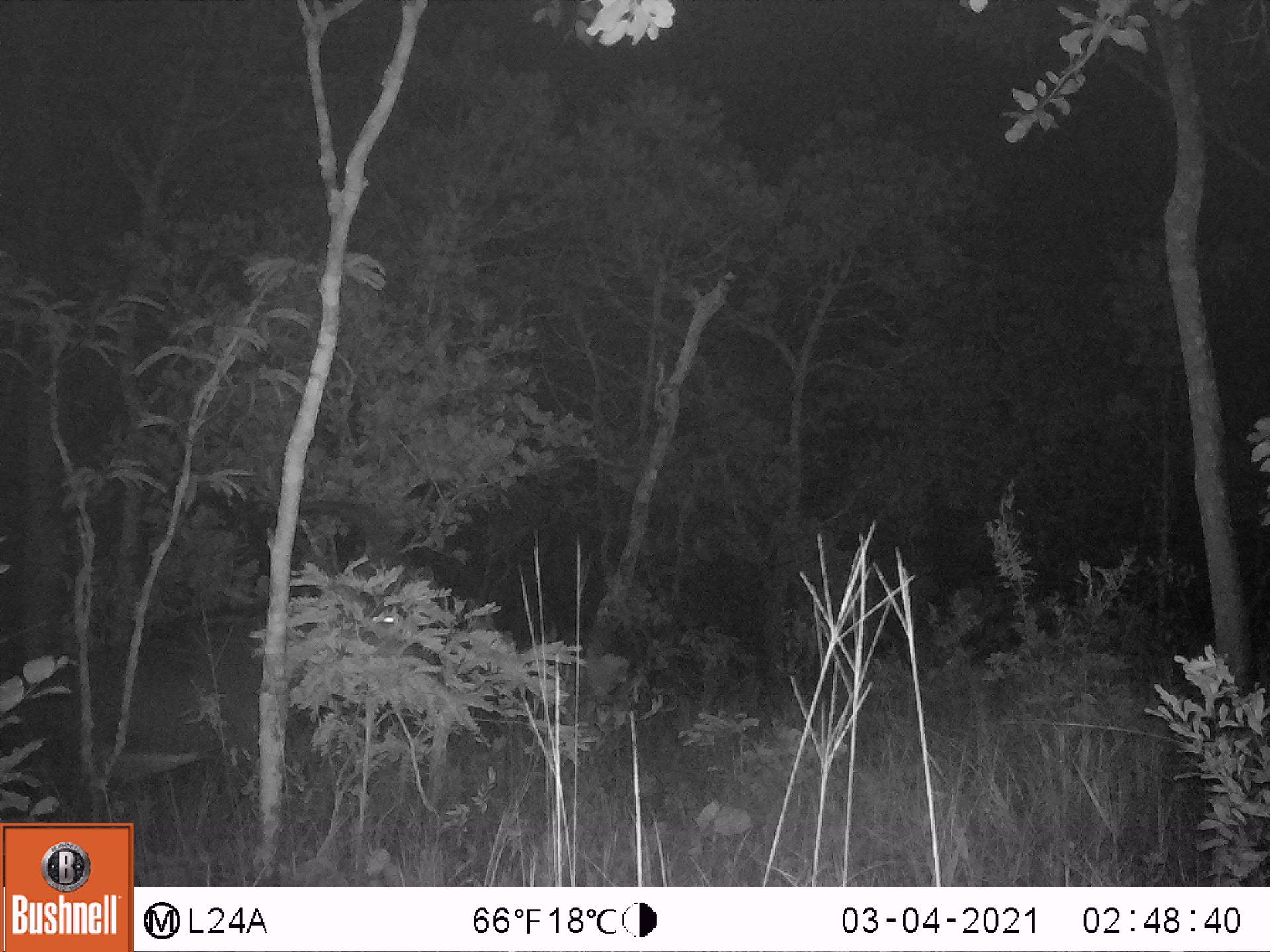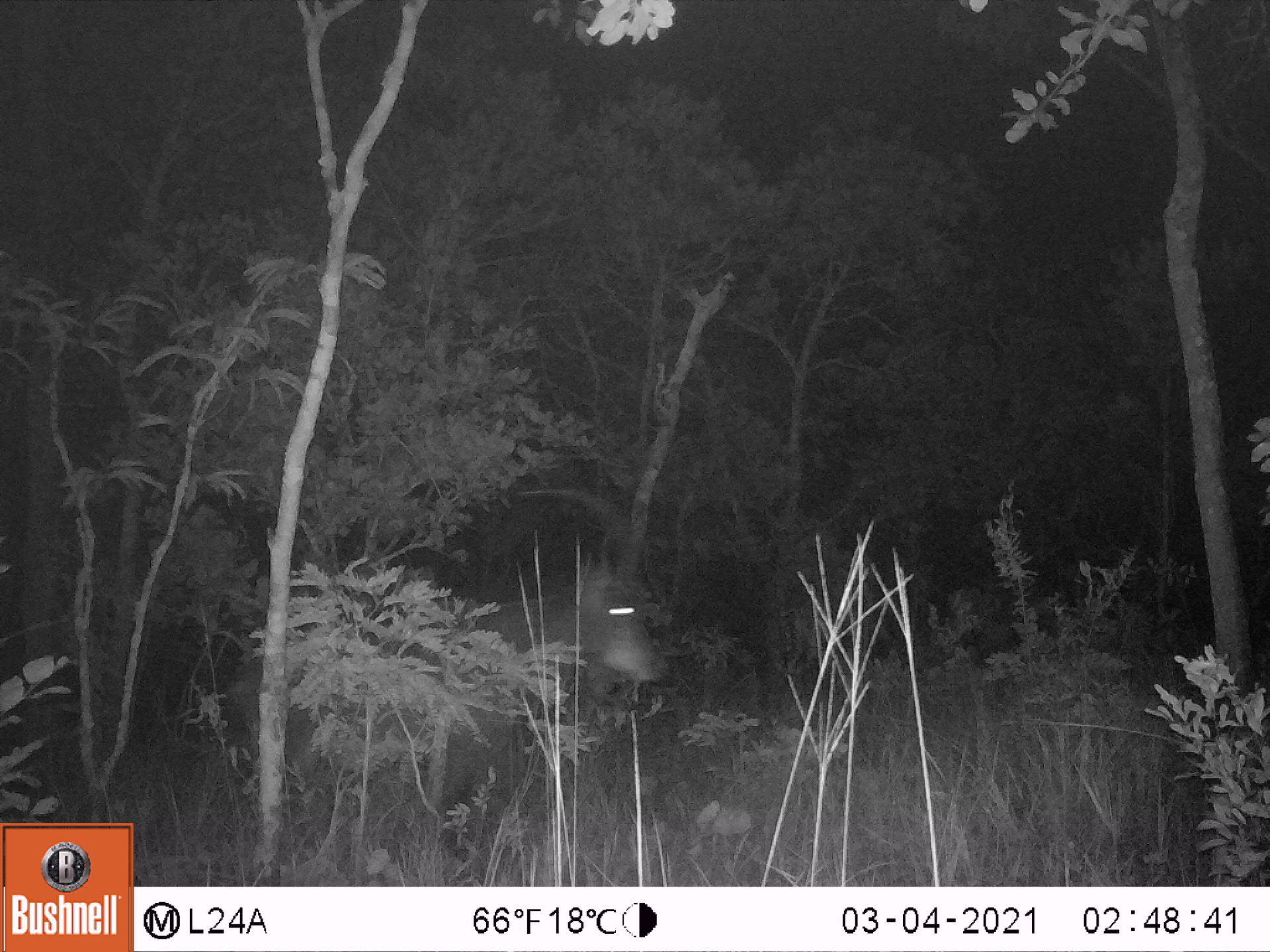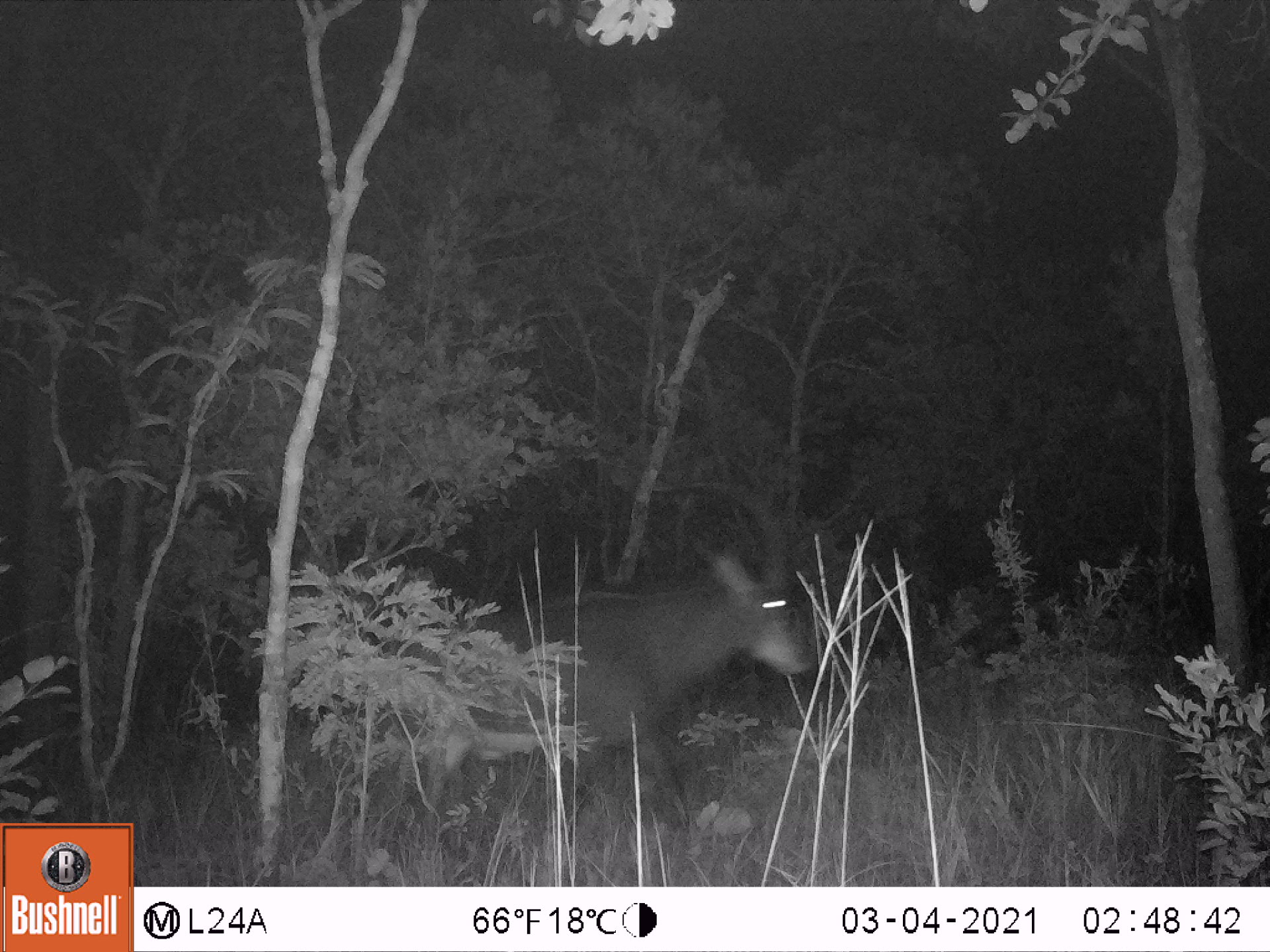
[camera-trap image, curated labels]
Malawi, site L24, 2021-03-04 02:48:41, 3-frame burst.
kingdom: Animalia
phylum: Chordata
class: Mammalia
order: Artiodactyla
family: Bovidae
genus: Hippotragus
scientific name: Hippotragus niger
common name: sable antelope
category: sable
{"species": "sable (sable antelope) (Hippotragus niger)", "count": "1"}